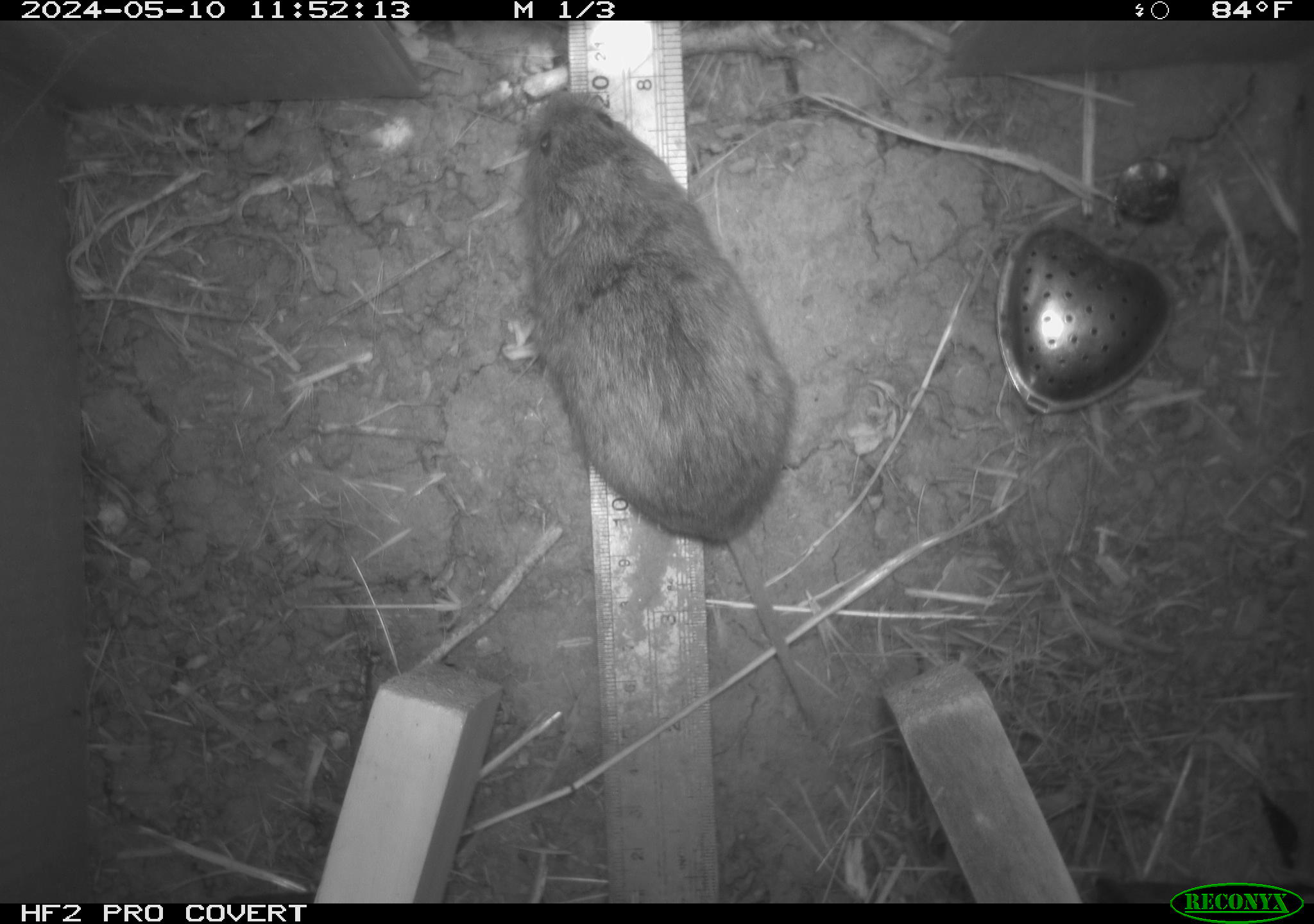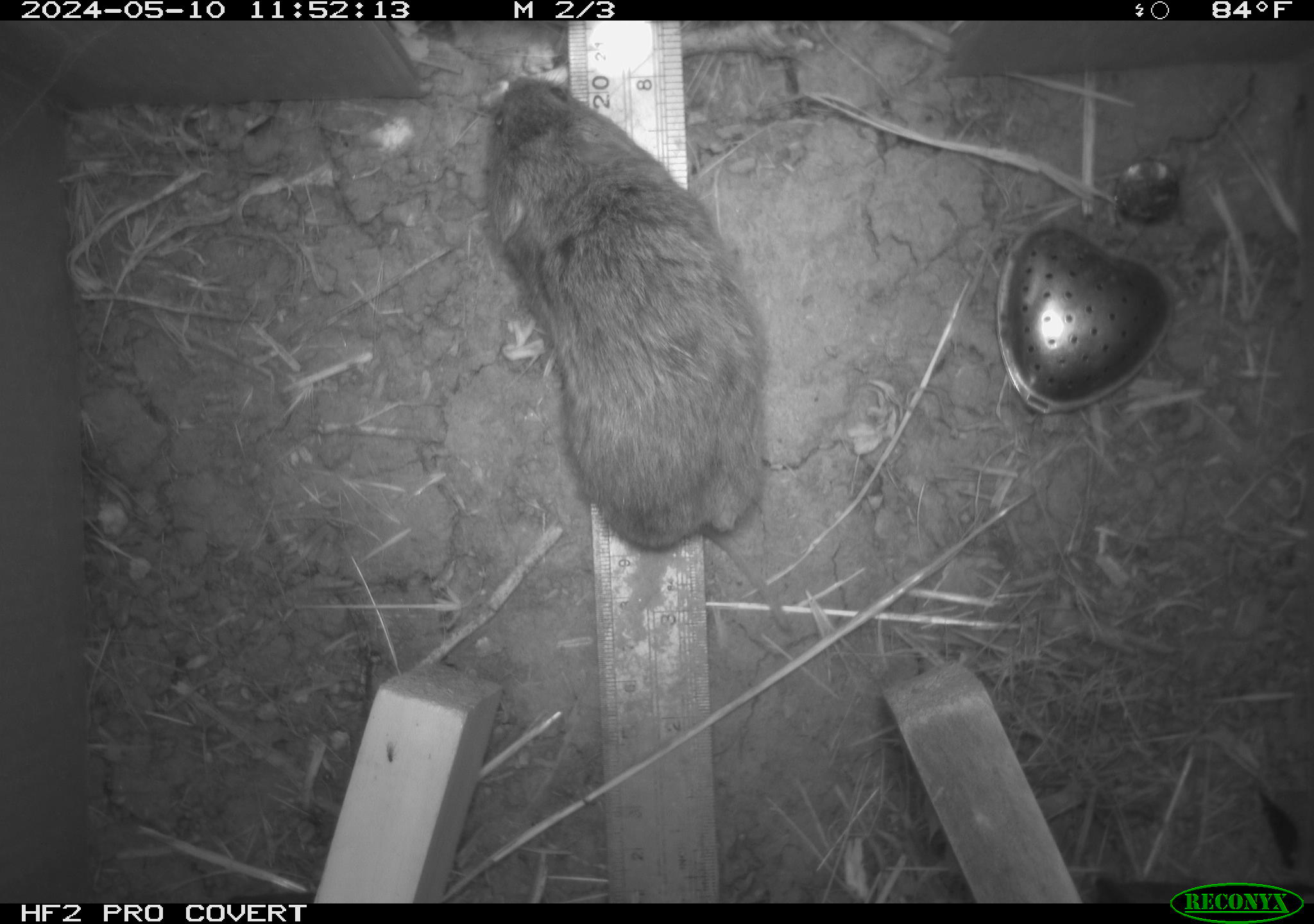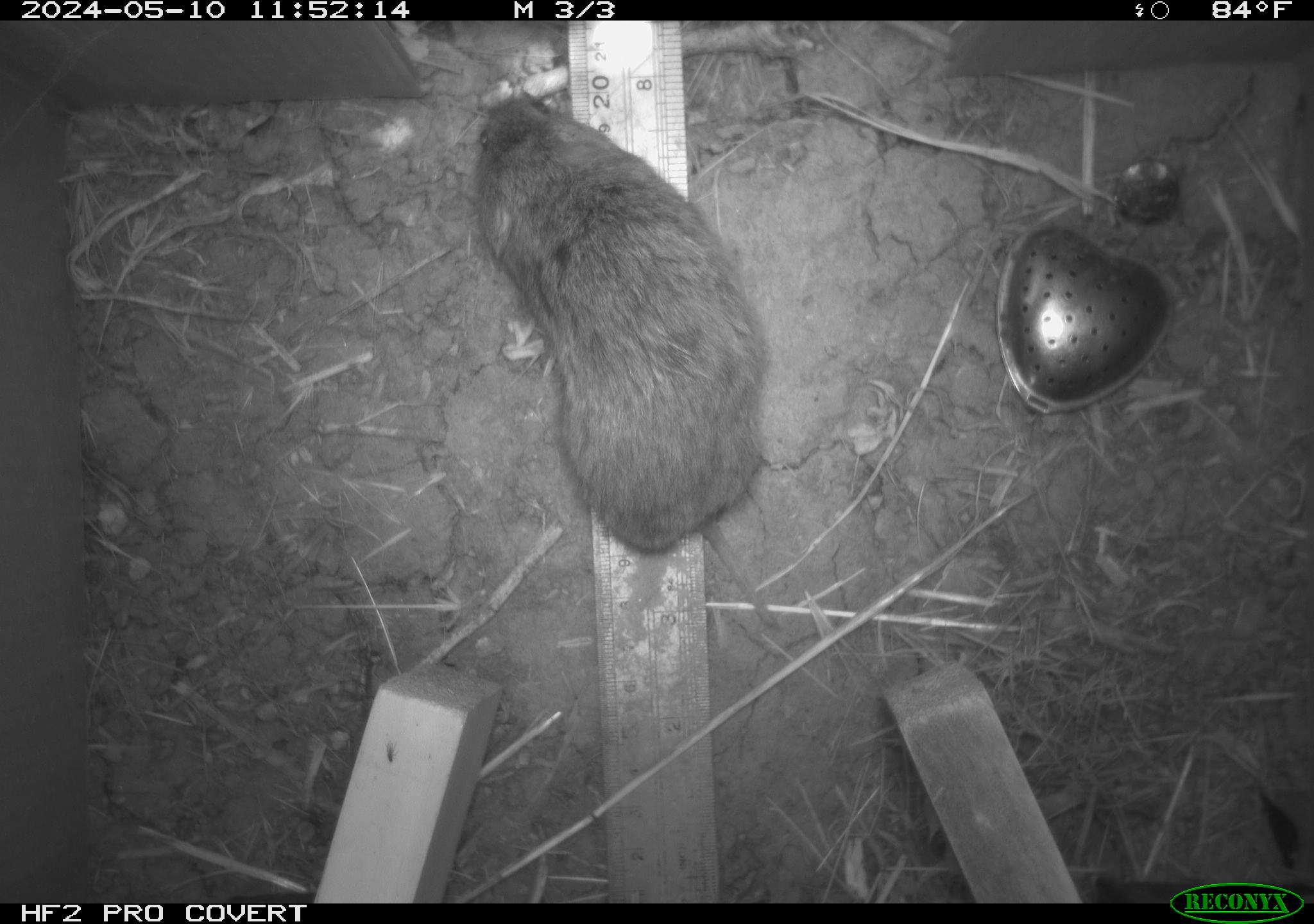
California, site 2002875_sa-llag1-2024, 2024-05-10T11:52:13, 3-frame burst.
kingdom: Animalia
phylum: Chordata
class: Mammalia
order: Rodentia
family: Cricetidae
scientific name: Arvicolinae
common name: voles, lemmings, and muskrats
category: arvicolinae subfamily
Arvicolinae subfamily (voles, lemmings, and muskrats) (Arvicolinae).